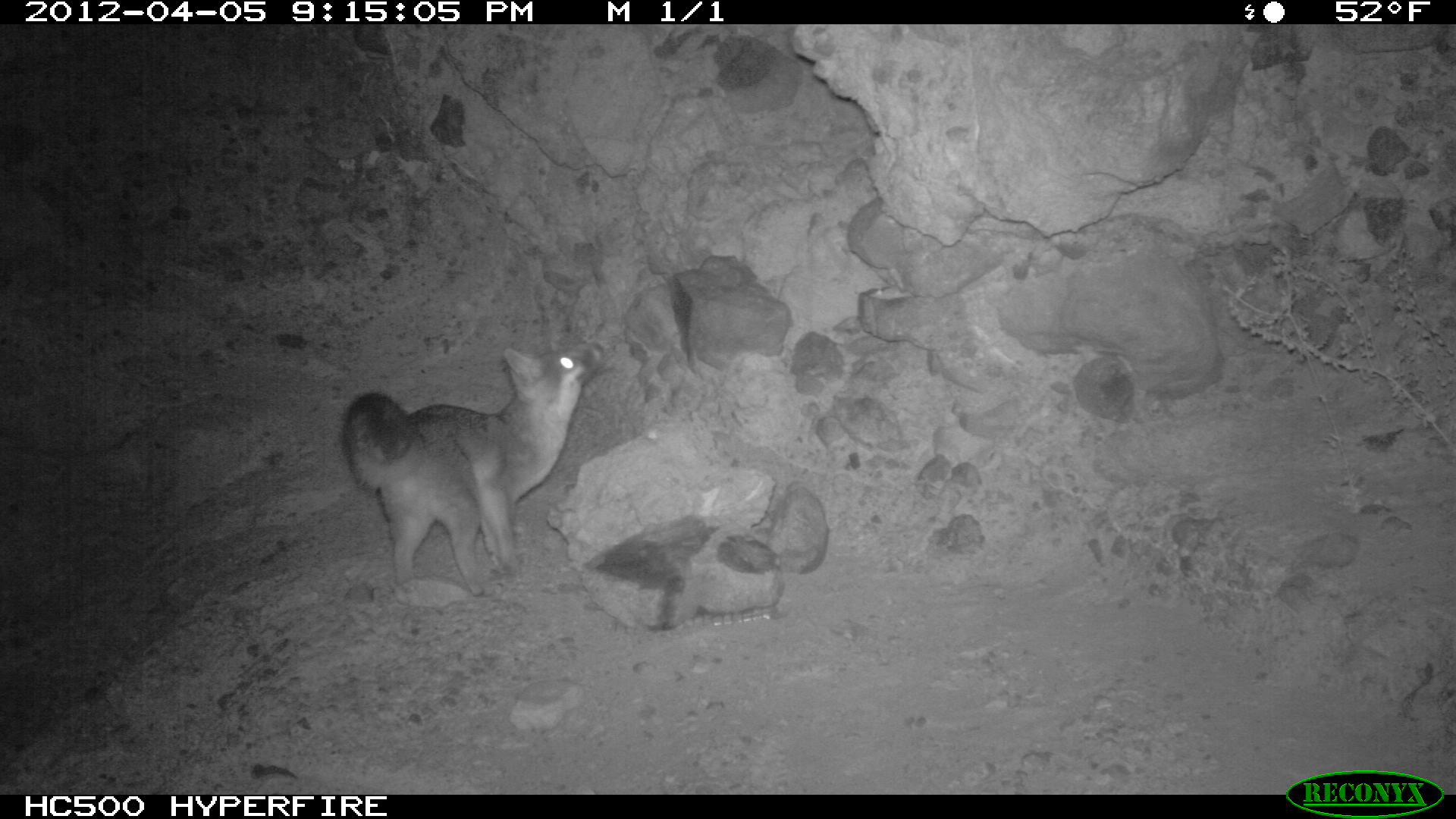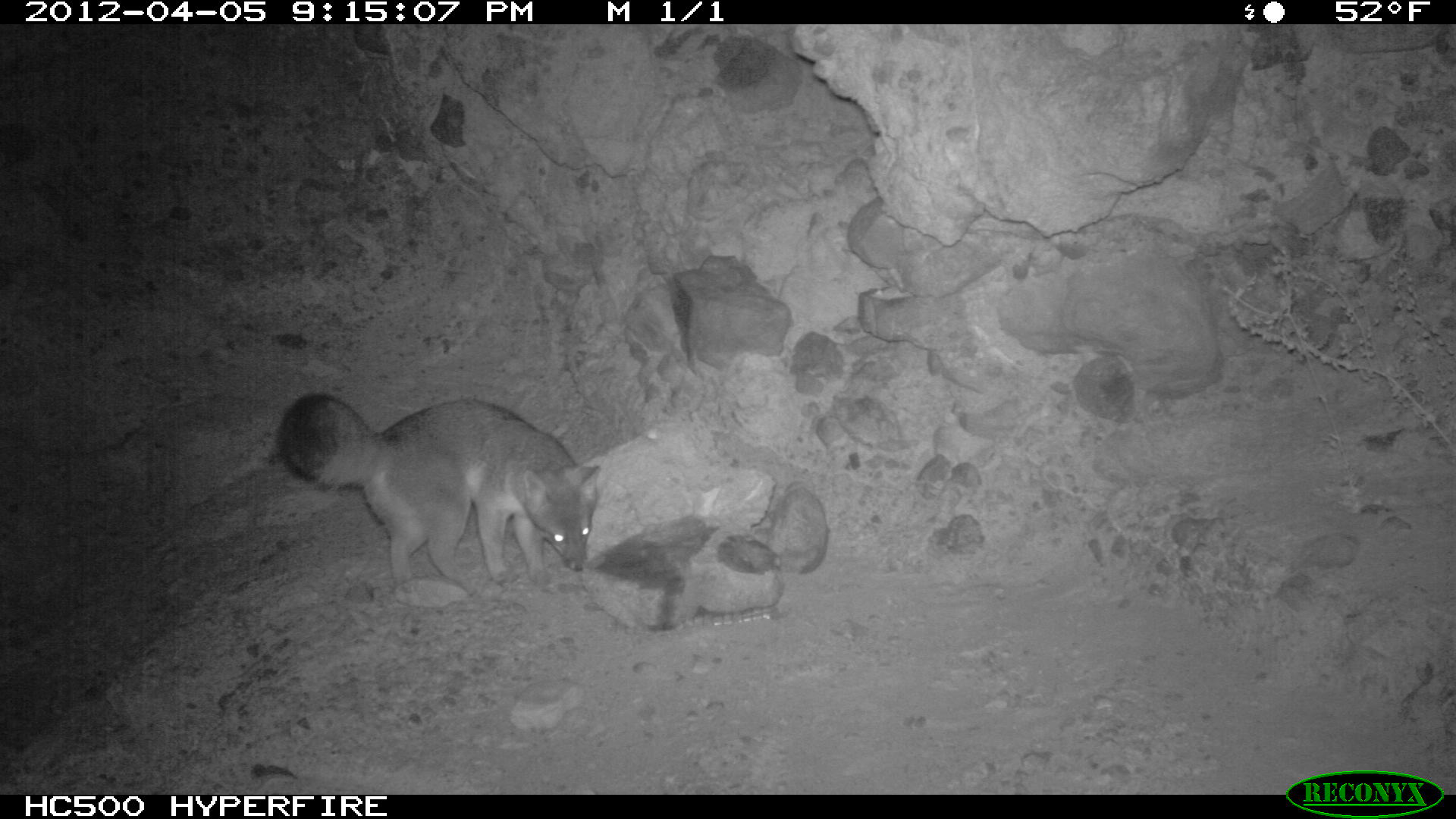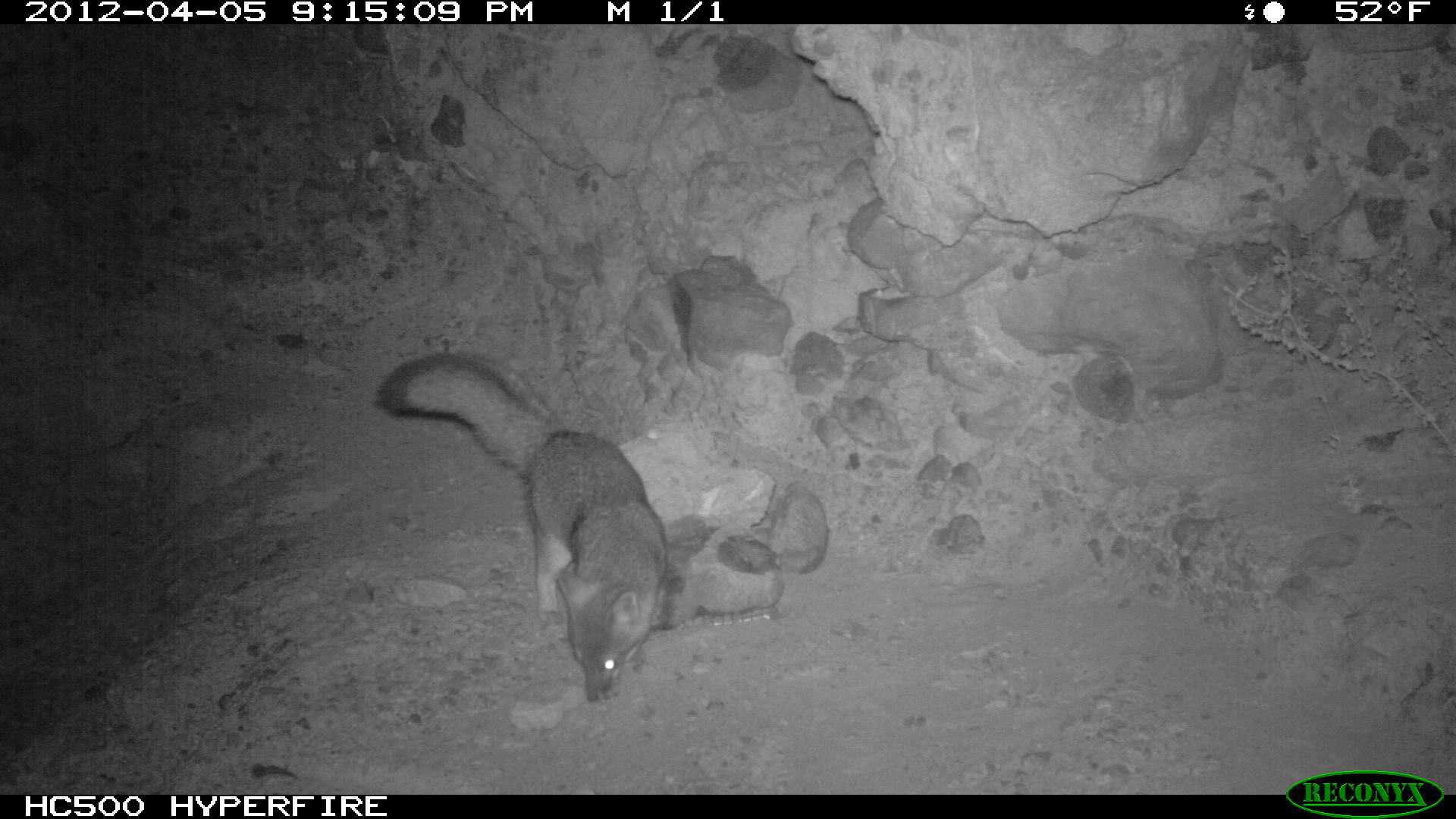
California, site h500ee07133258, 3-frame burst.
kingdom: Animalia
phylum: Chordata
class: Mammalia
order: Carnivora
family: Canidae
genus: Urocyon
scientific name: Urocyon littoralis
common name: island fox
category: fox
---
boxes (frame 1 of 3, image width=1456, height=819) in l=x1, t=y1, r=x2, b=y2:
fox: l=341, t=341, r=603, b=597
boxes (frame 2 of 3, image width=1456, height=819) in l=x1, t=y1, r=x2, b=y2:
fox: l=276, t=394, r=601, b=596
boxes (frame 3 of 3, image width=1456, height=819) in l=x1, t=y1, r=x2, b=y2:
fox: l=373, t=351, r=668, b=703